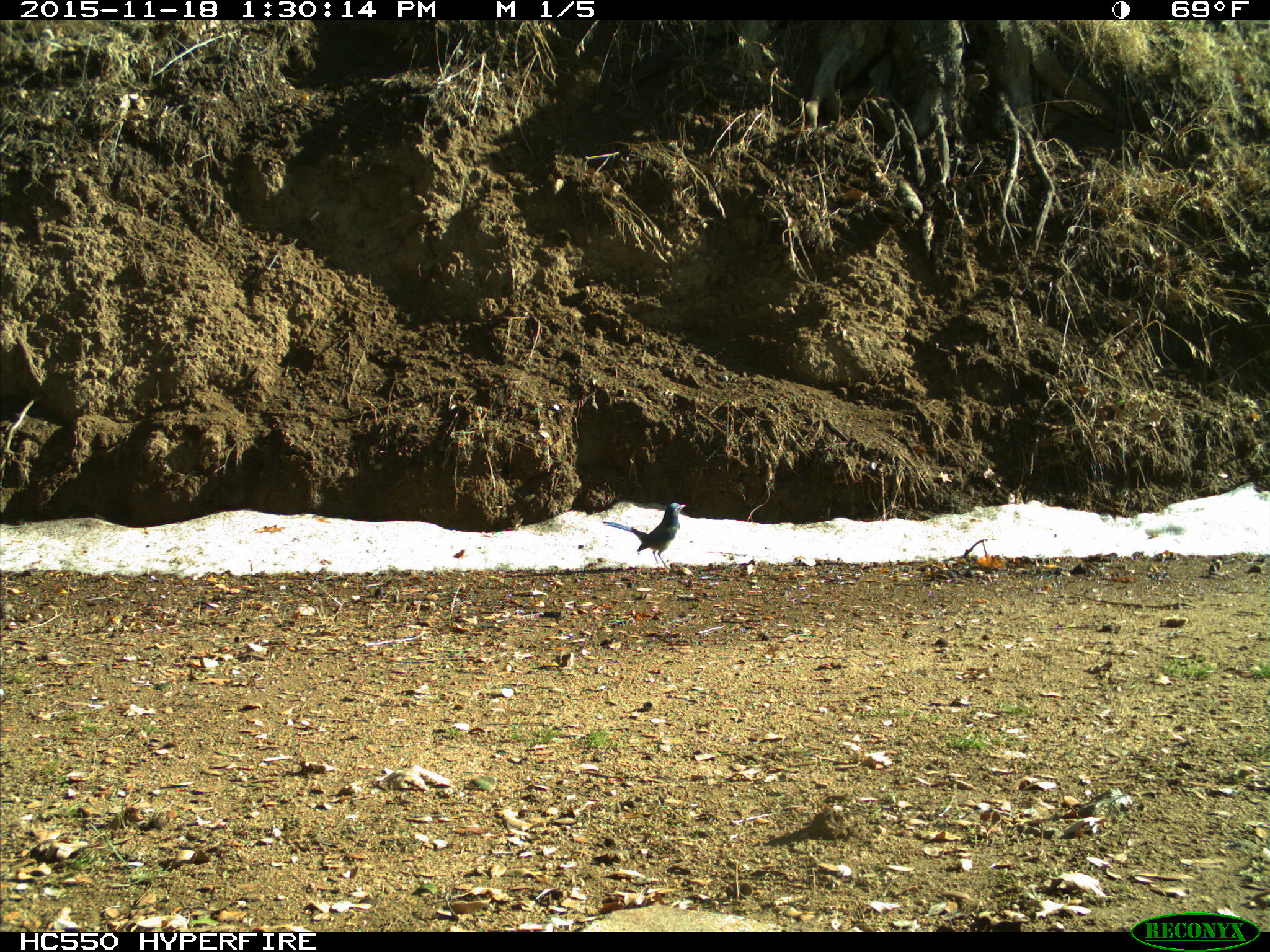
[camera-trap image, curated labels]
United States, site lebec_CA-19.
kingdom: Animalia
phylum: Chordata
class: Aves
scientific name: Aves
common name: birds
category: unidentified bird